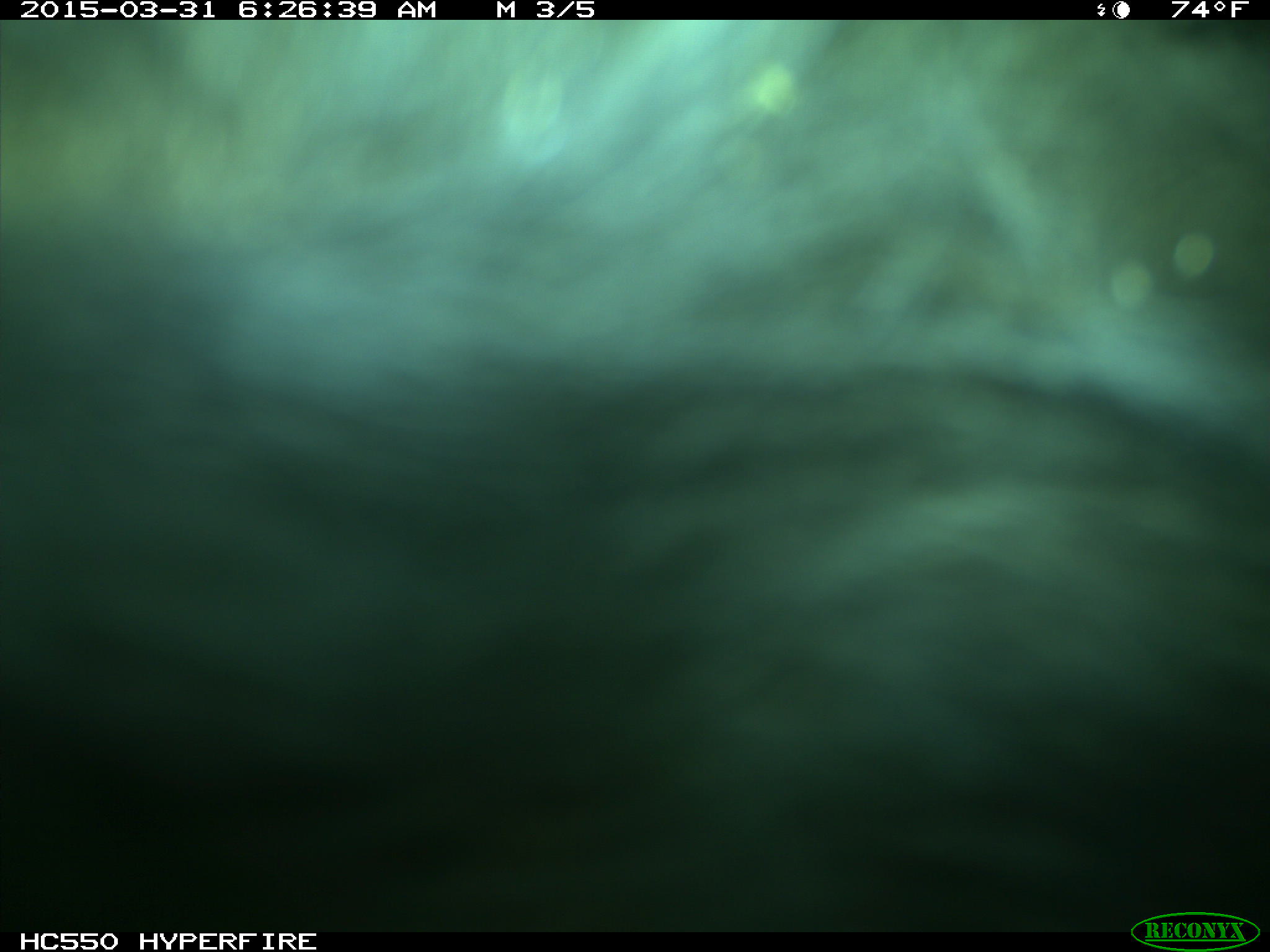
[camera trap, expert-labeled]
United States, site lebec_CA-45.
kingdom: Animalia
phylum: Chordata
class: Mammalia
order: Artiodactyla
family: Bovidae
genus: Bos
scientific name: Bos taurus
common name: domestic cow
Bos taurus (domestic cow).